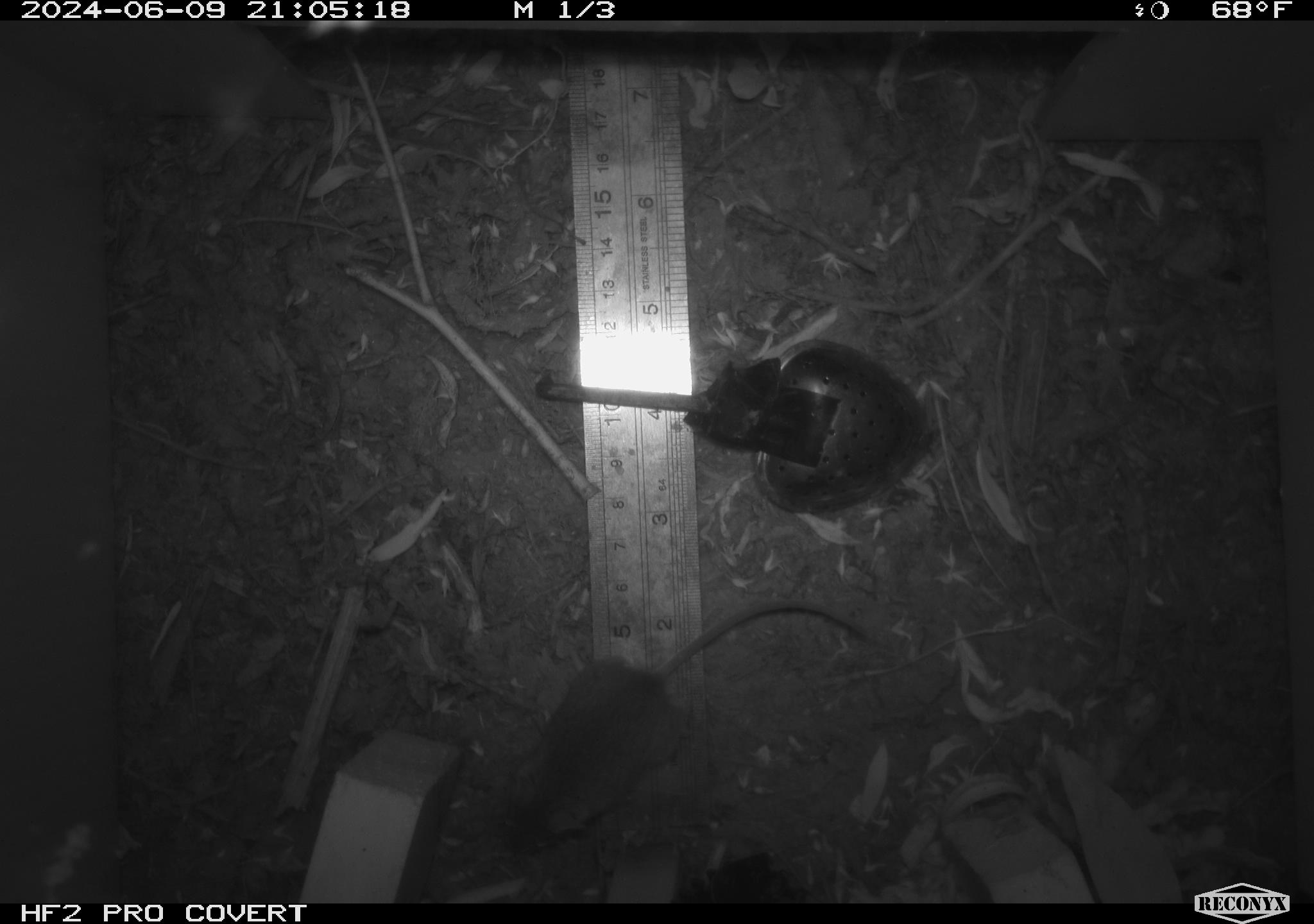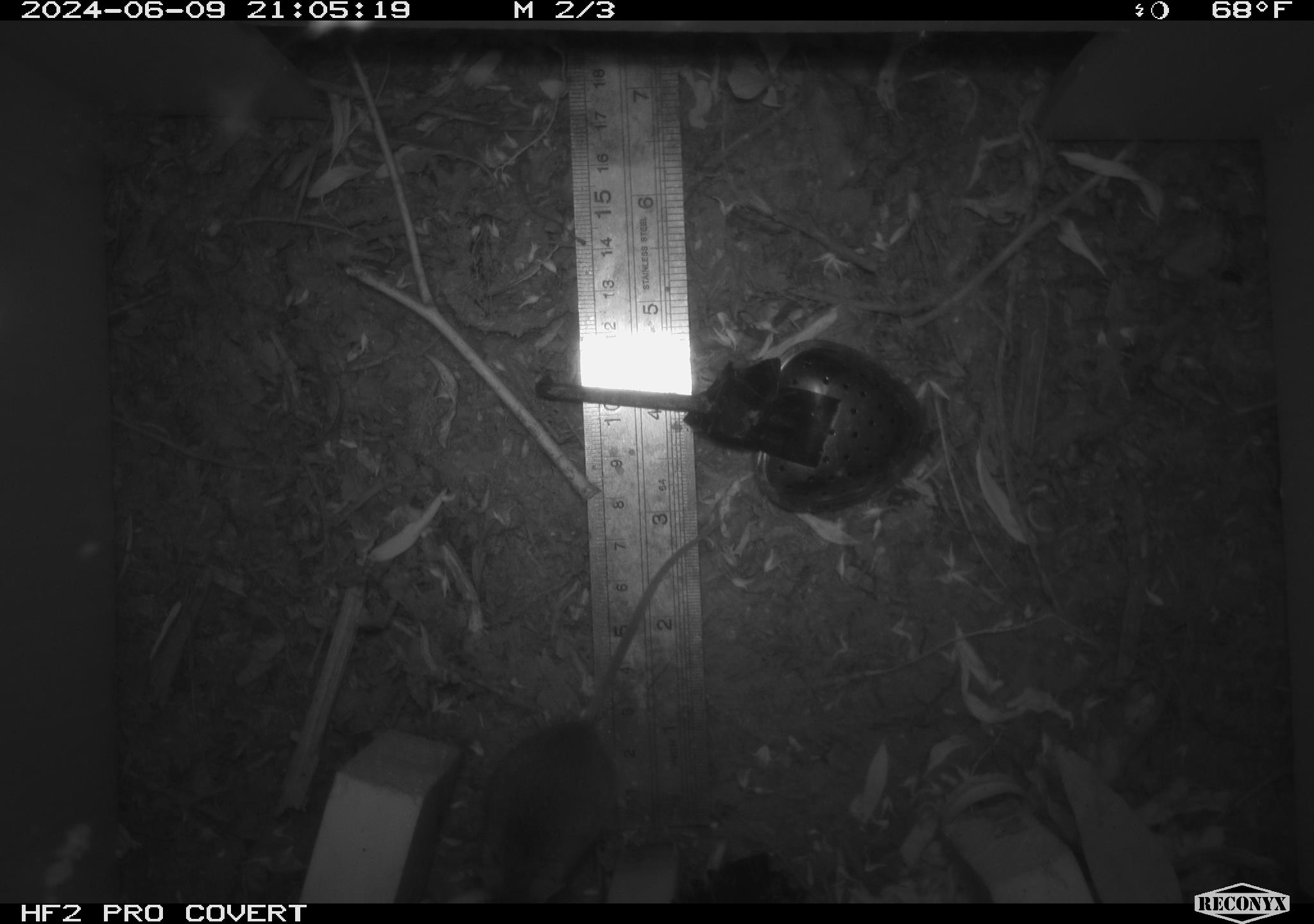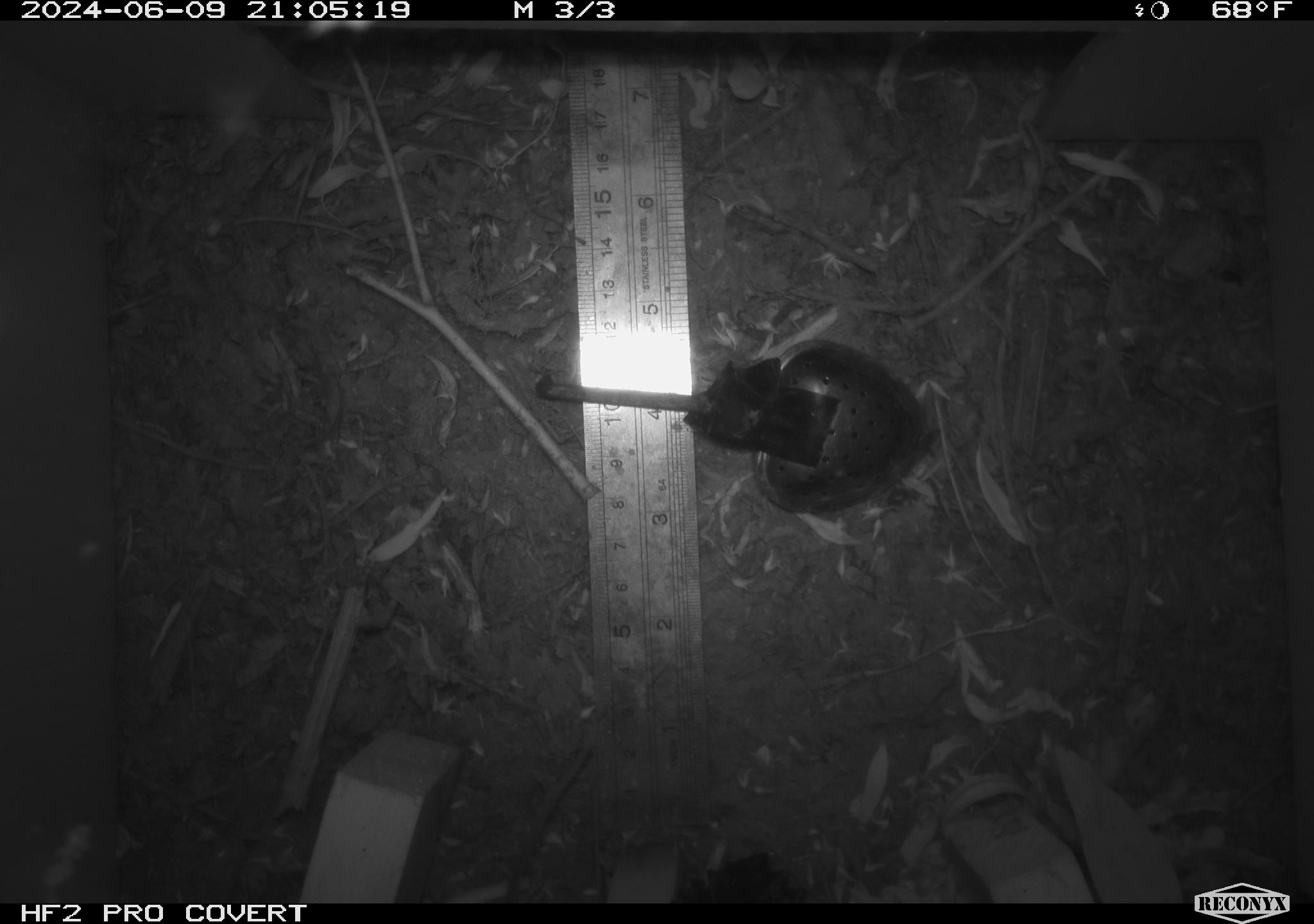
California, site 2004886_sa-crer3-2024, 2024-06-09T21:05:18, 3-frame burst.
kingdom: Animalia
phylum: Chordata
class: Mammalia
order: Rodentia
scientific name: Rodentia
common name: mouse species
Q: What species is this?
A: Mouse species (Rodentia).